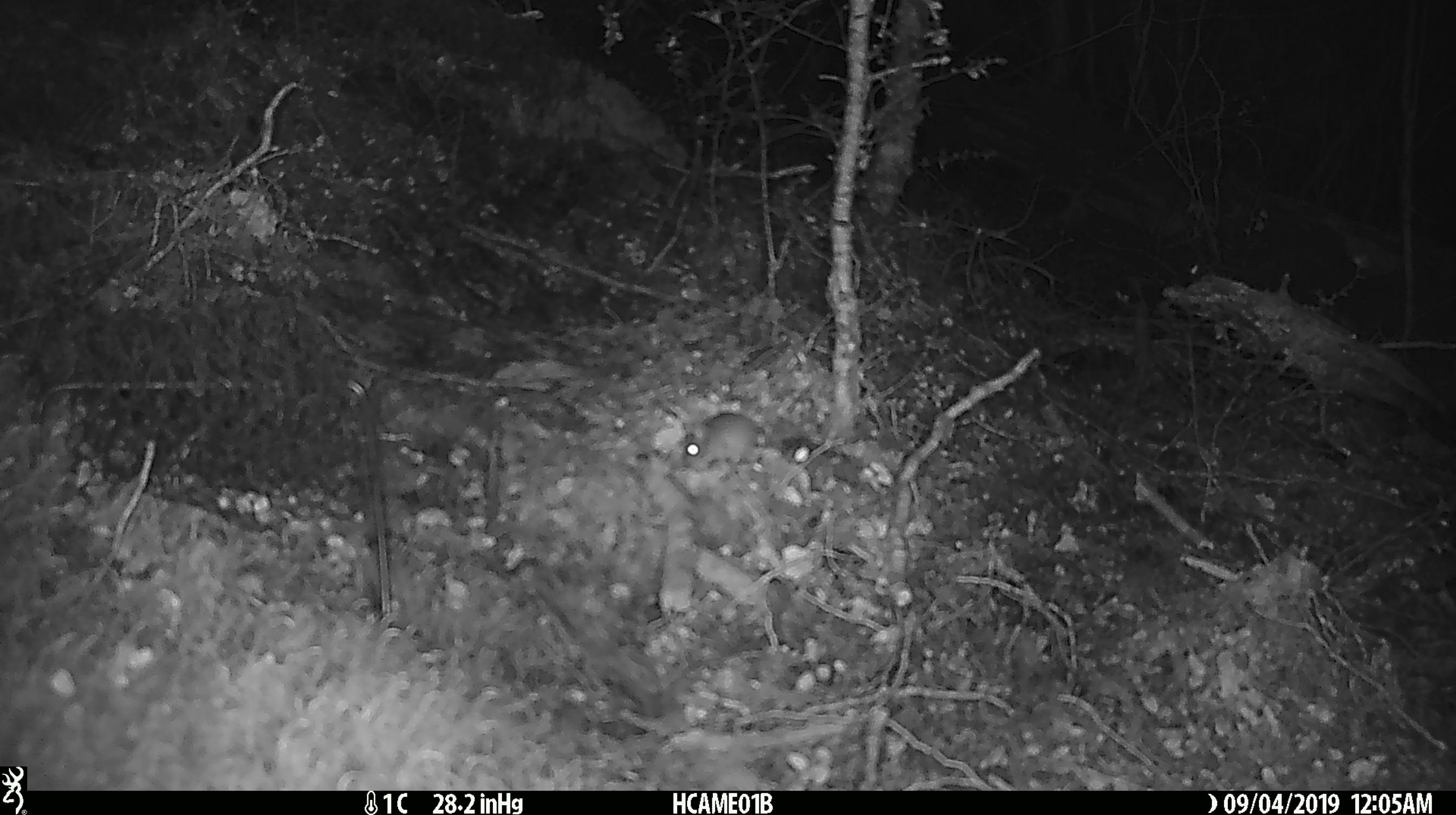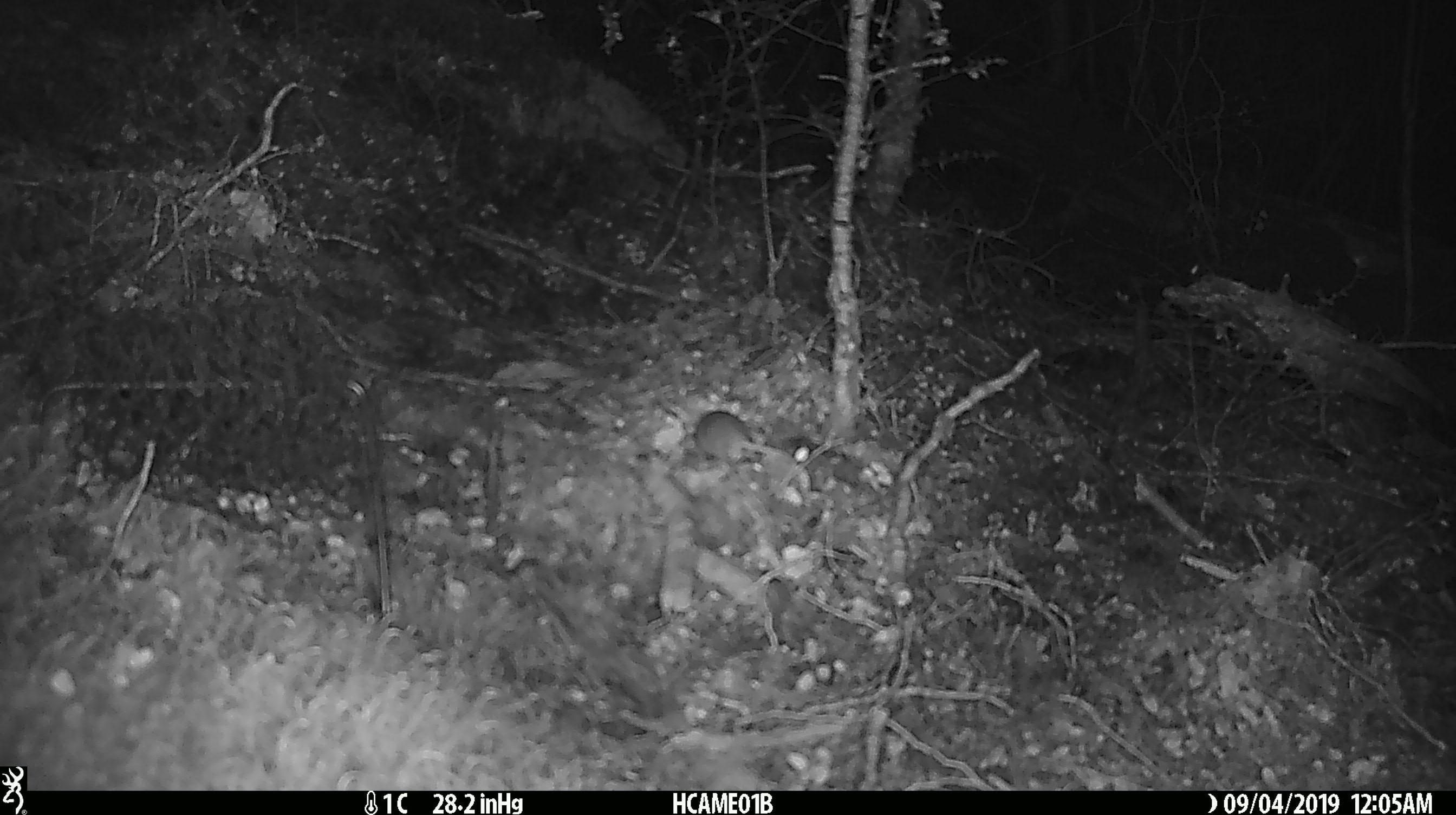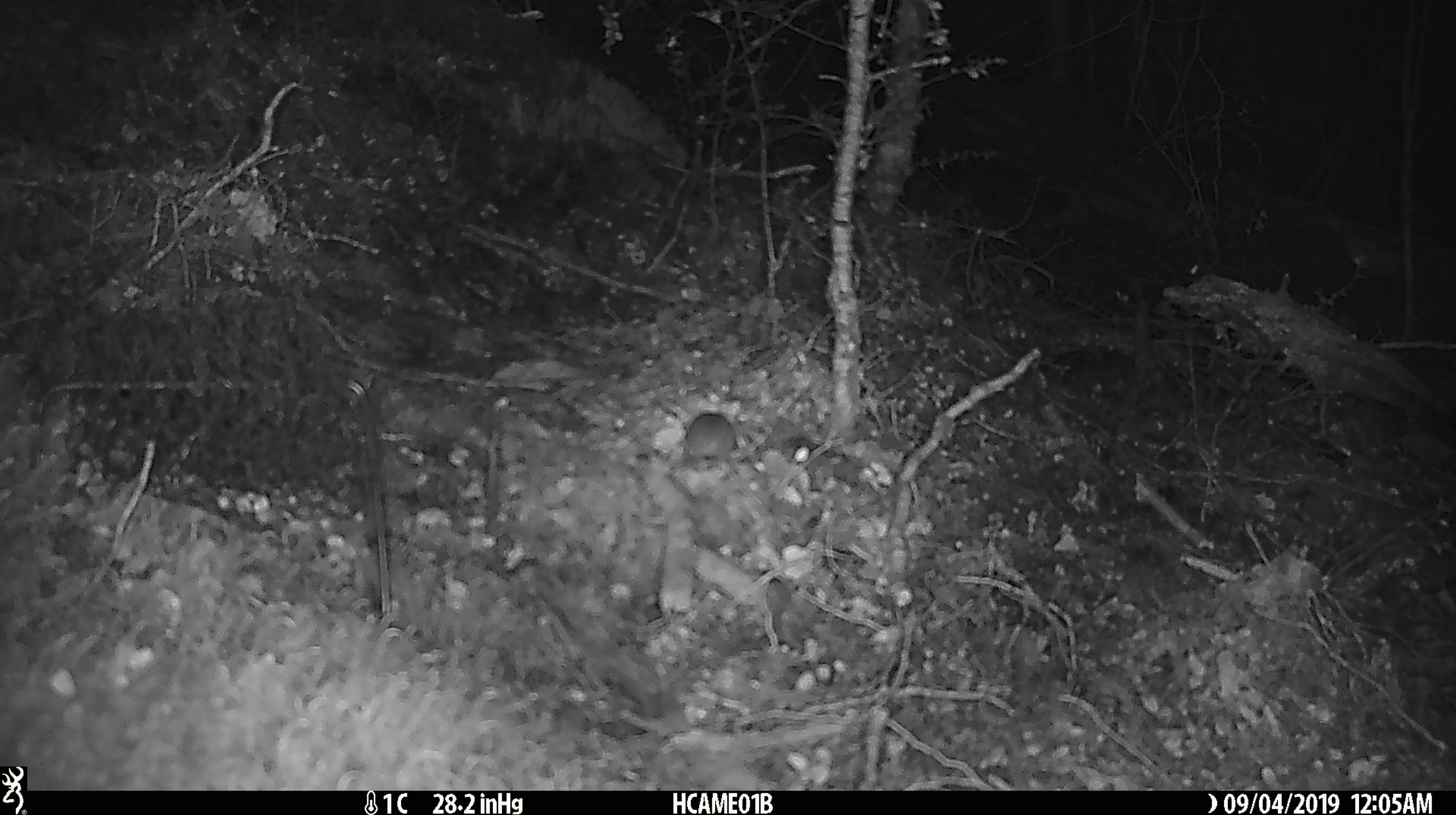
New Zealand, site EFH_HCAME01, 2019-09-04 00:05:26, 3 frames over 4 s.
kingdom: Animalia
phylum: Chordata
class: Mammalia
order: Rodentia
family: Muridae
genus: Mus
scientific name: Mus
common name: mouse